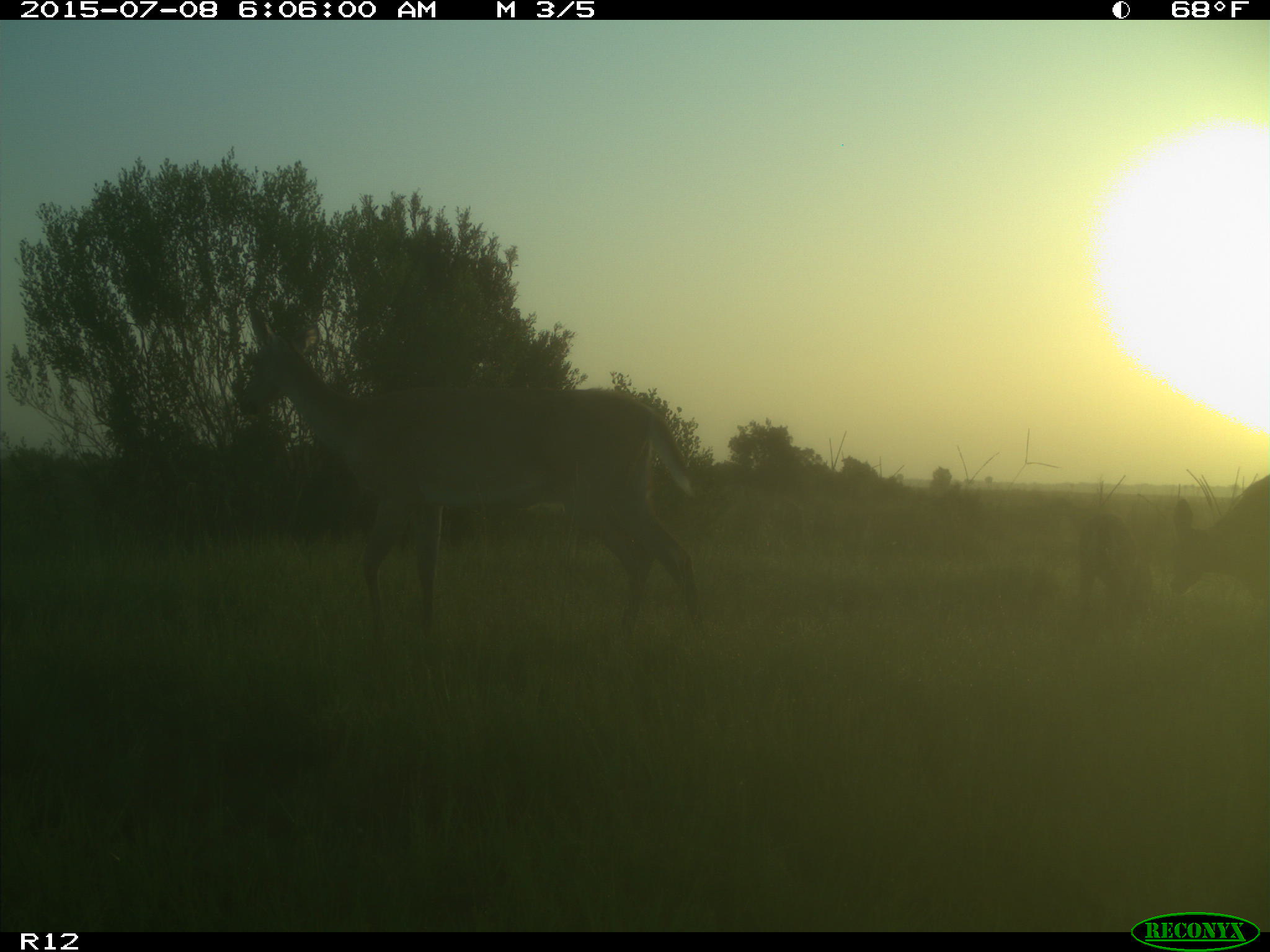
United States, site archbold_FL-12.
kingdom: Animalia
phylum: Chordata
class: Mammalia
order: Artiodactyla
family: Cervidae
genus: Odocoileus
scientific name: Odocoileus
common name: deer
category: unidentified deer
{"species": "unidentified deer (deer) (Odocoileus)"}